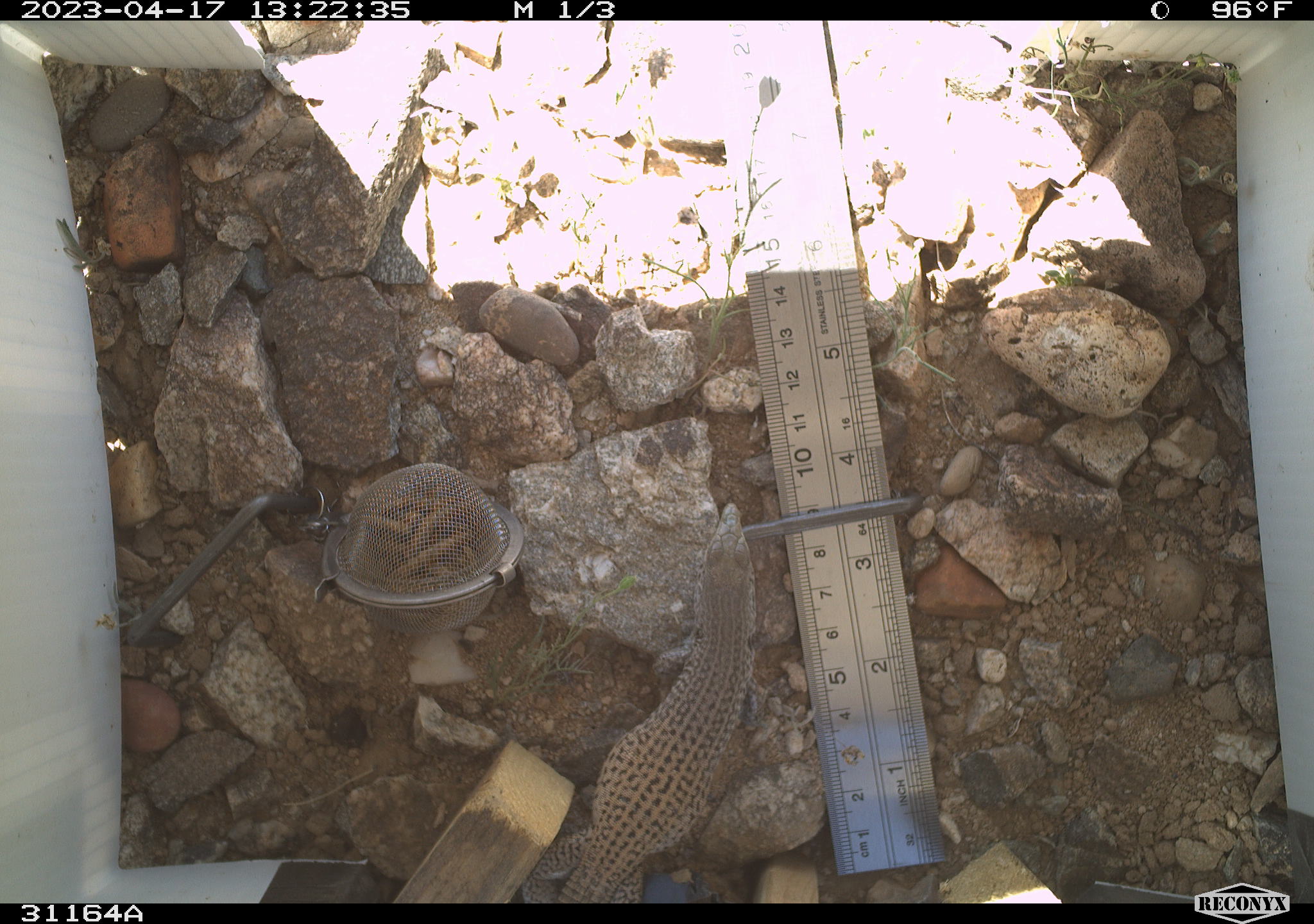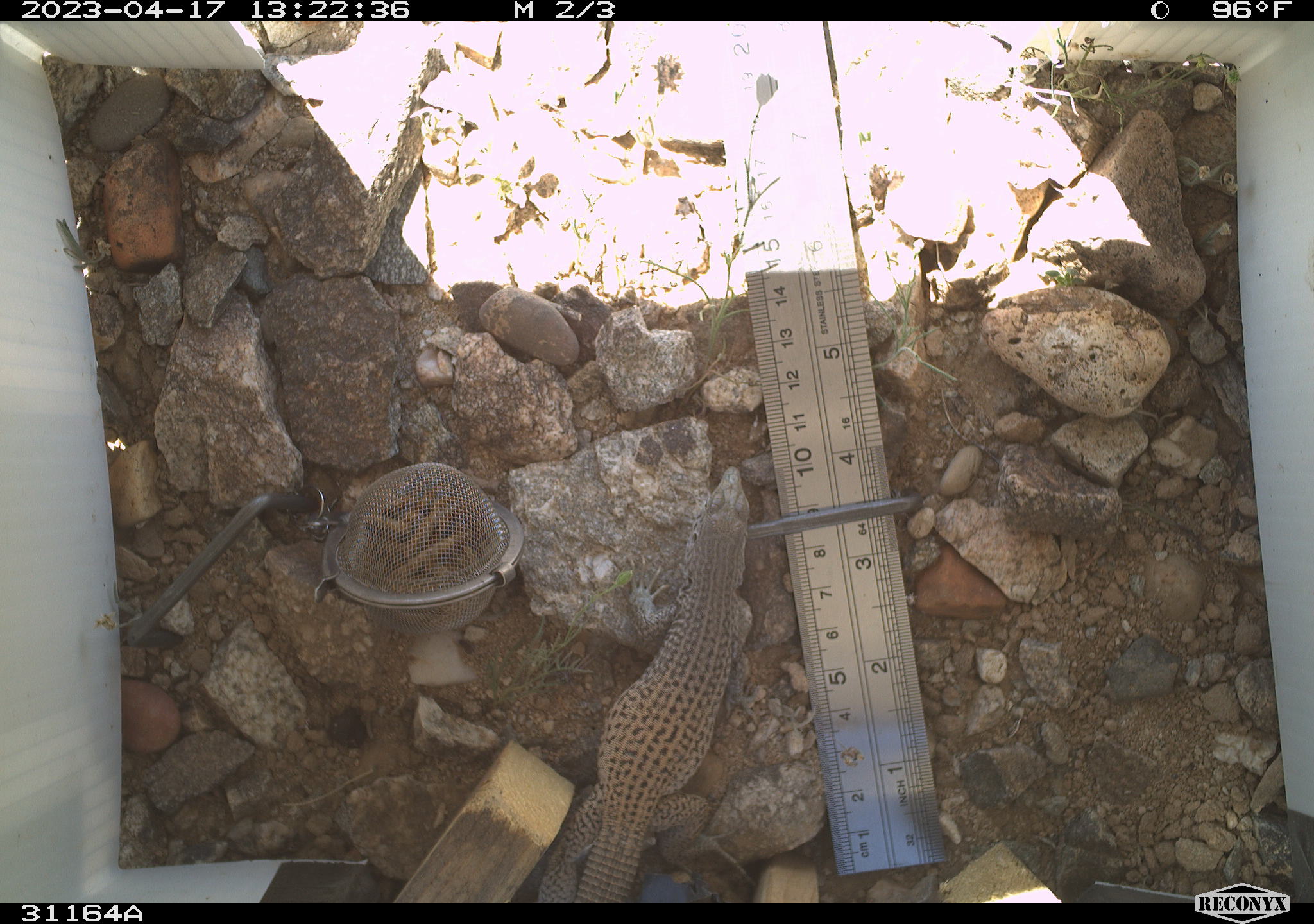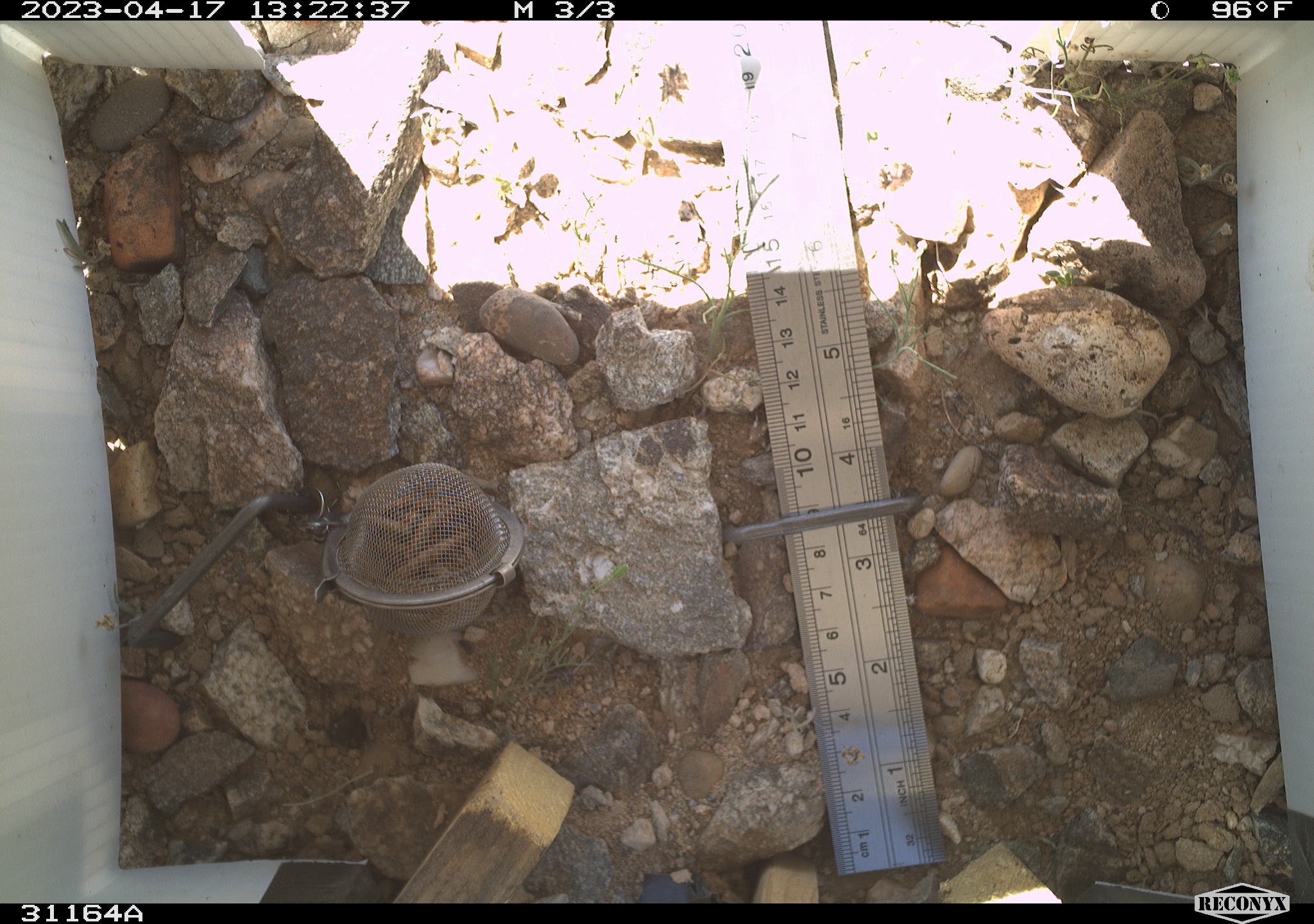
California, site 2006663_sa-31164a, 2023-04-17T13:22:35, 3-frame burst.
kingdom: Animalia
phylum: Chordata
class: Reptilia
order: Squamata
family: Teiidae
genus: Aspidoscelis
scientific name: Aspidoscelis tigris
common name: western whiptail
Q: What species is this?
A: Western whiptail (Aspidoscelis tigris).